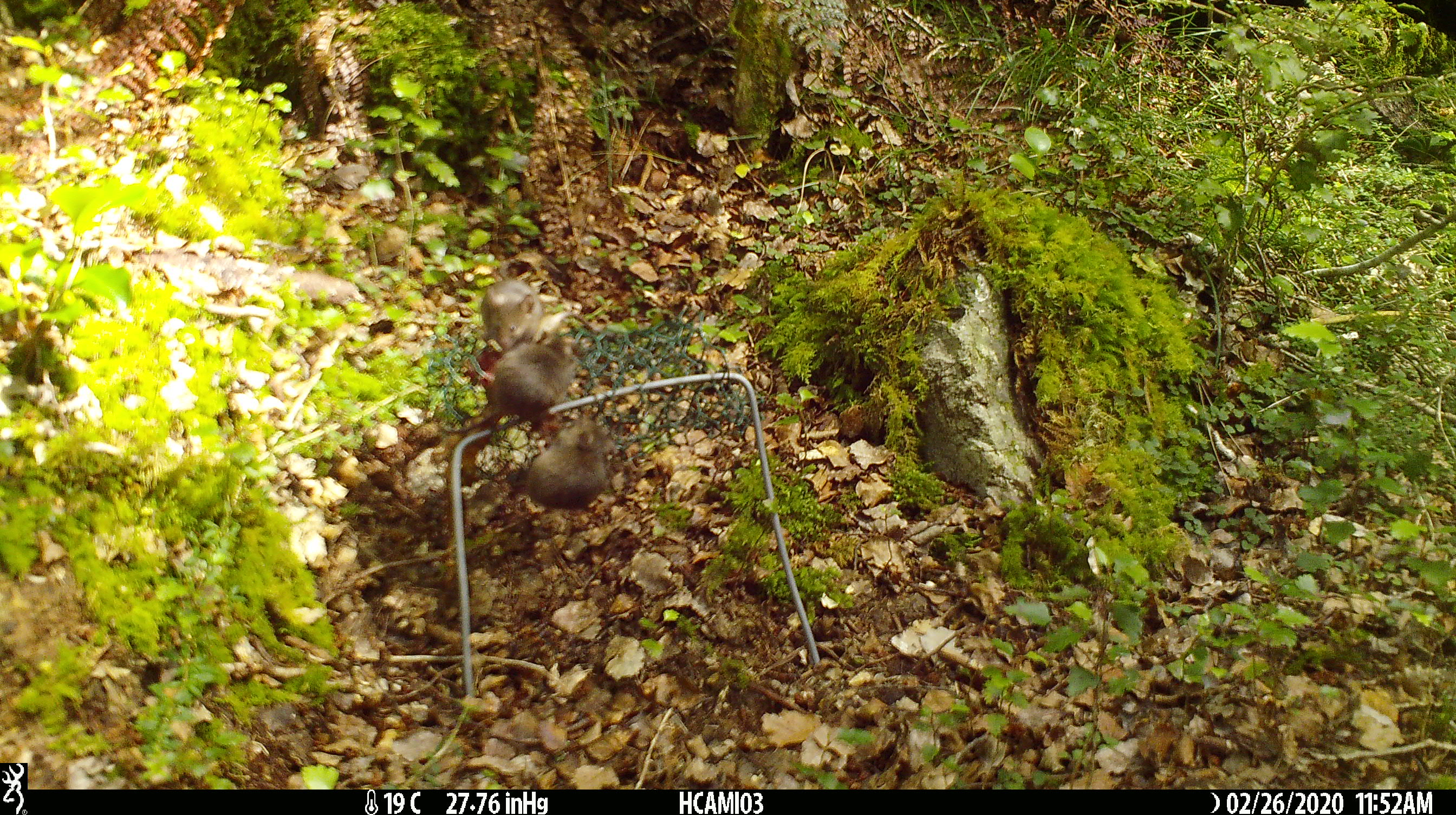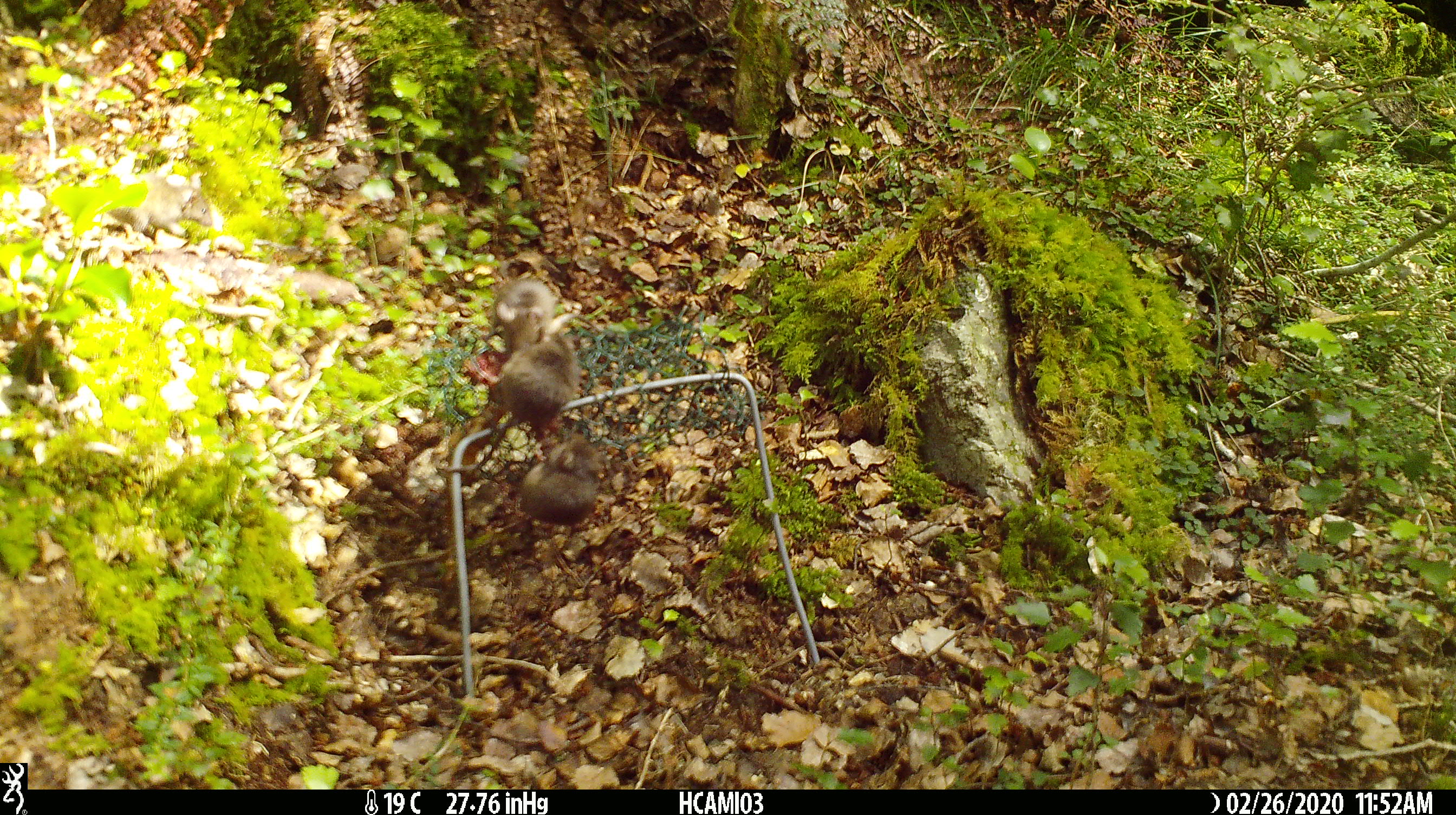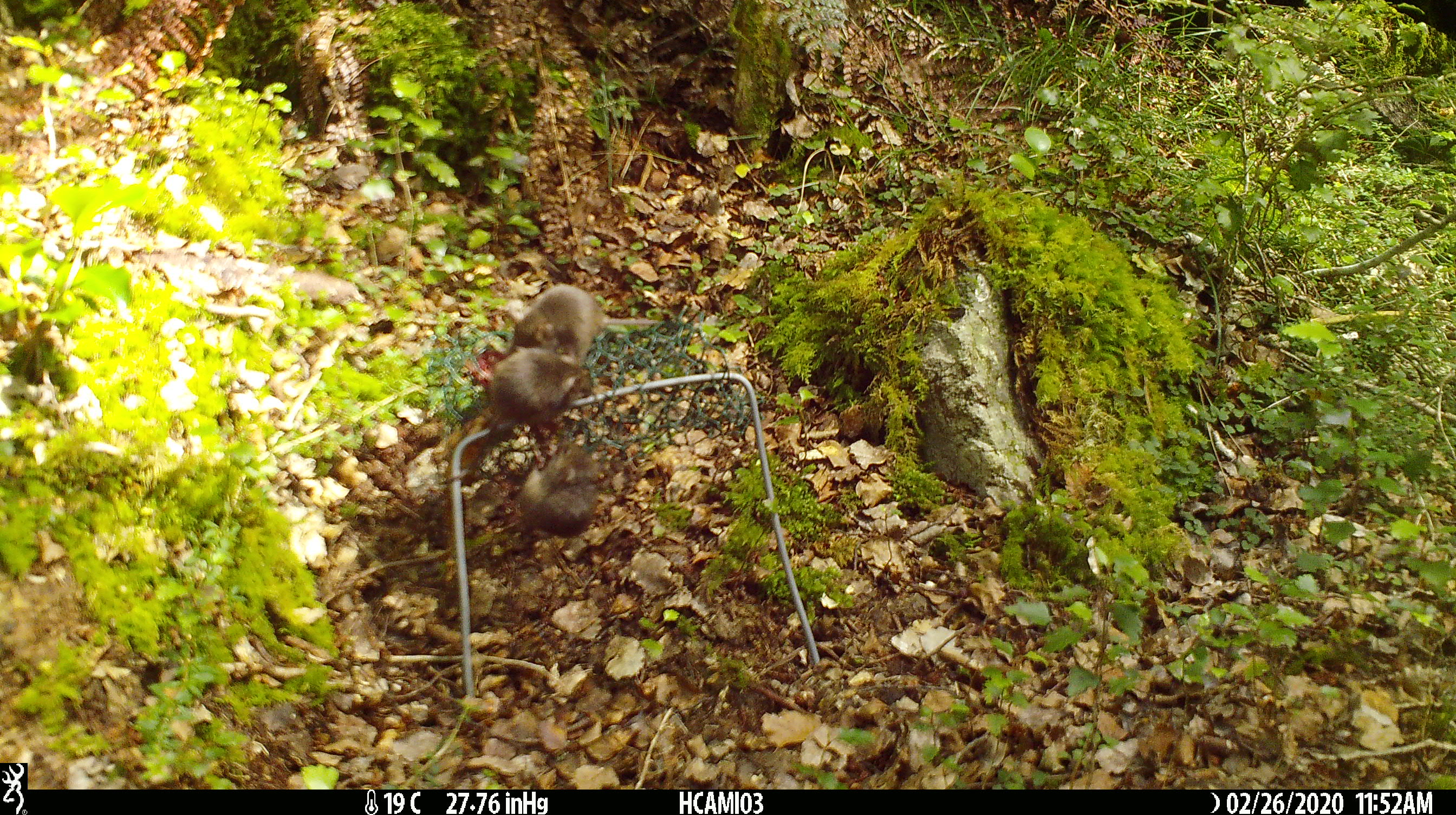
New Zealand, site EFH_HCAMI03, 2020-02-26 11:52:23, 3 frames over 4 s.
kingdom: Animalia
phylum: Chordata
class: Mammalia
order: Rodentia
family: Muridae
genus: Mus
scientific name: Mus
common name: mouse